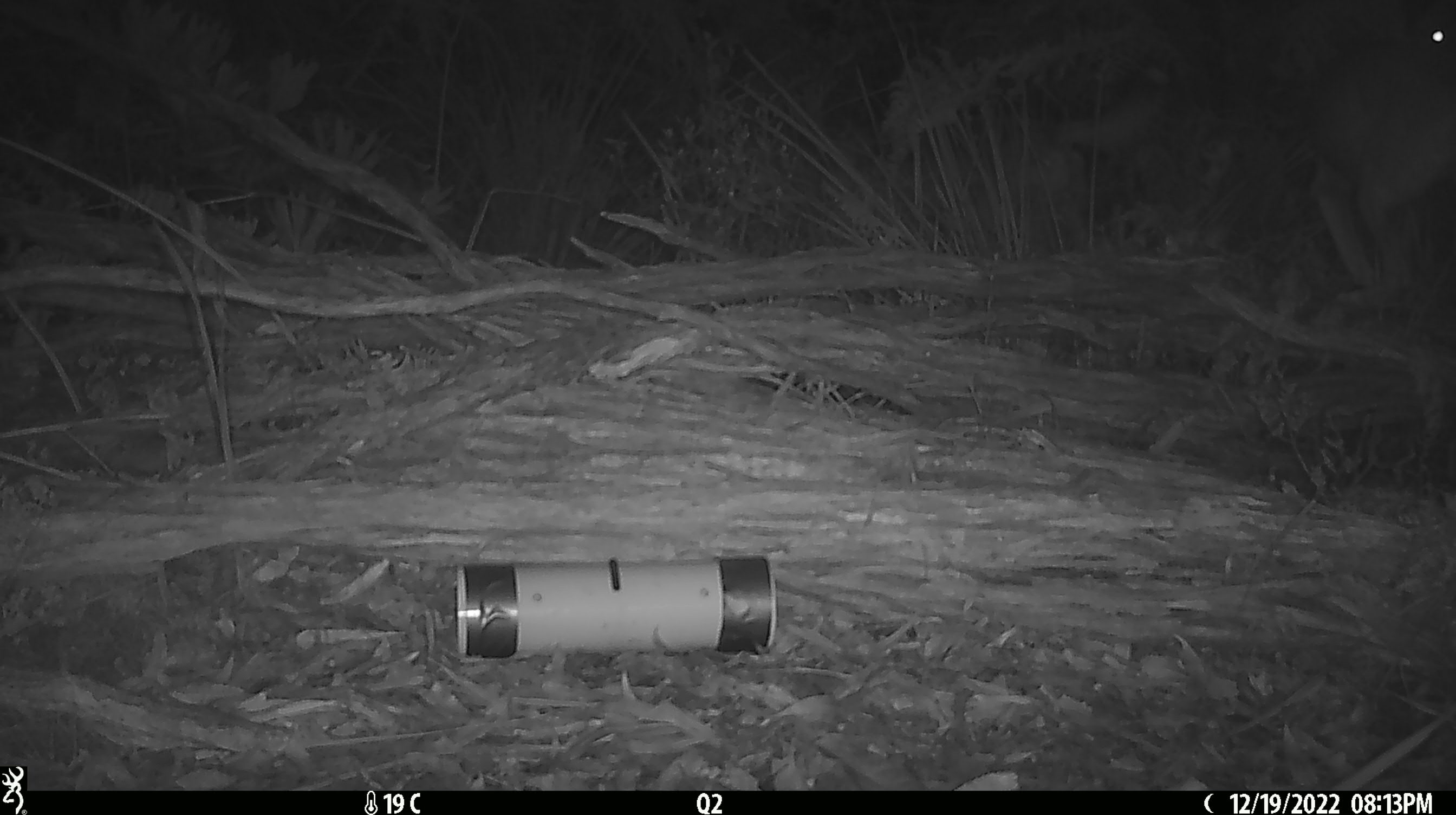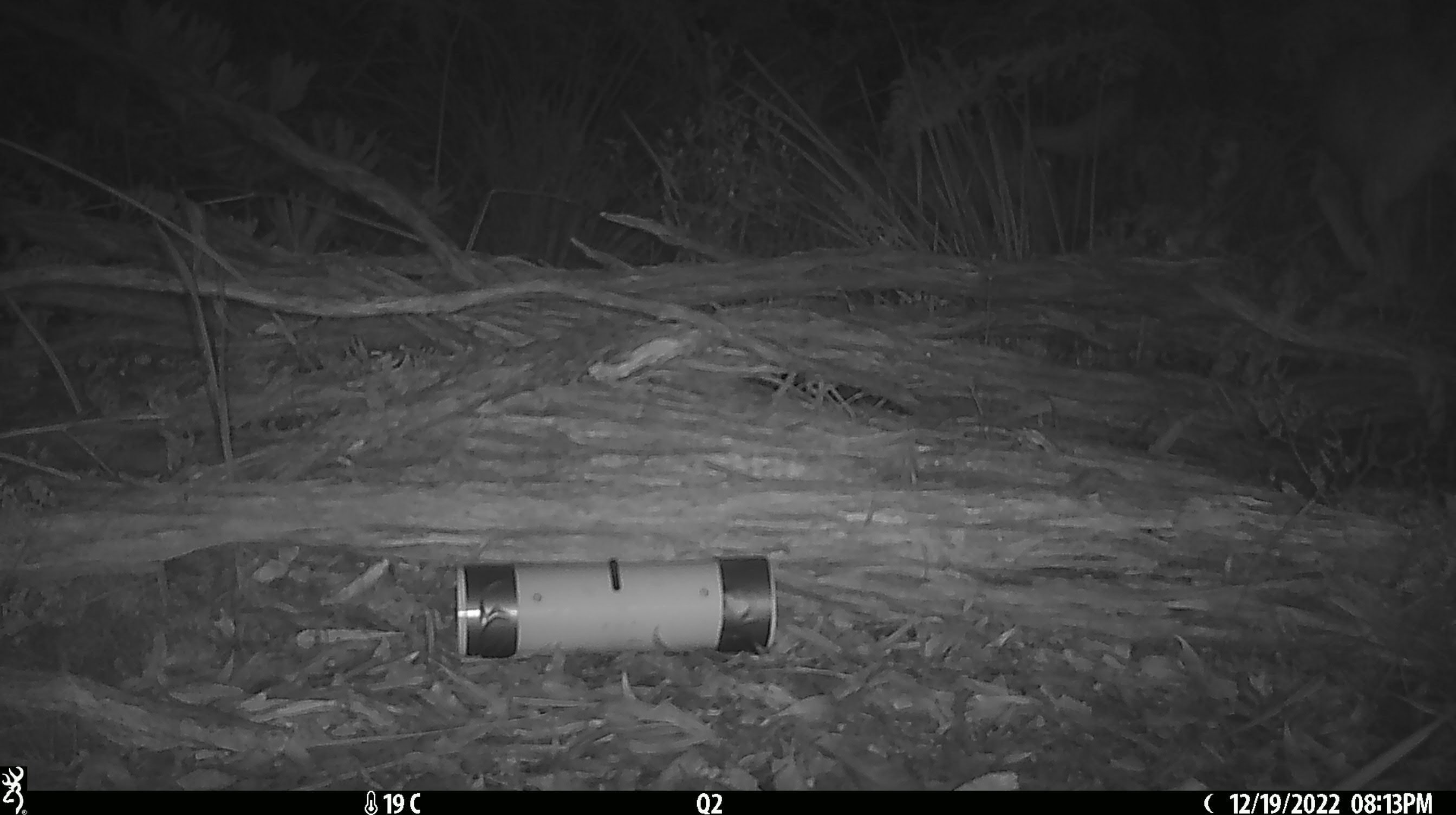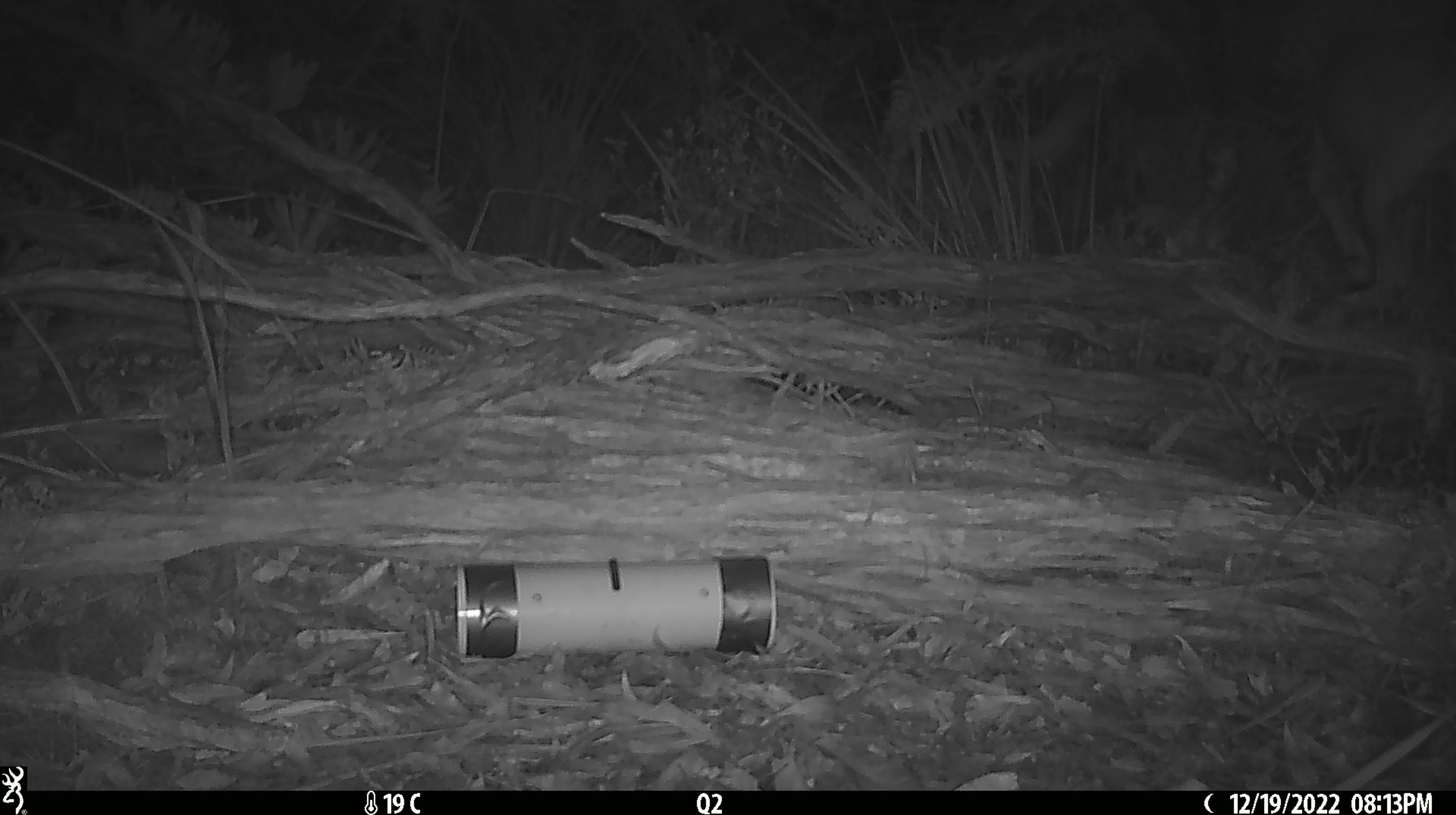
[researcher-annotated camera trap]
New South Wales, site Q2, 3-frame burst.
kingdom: Animalia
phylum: Chordata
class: Mammalia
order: Carnivora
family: Canidae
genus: Canis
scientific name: Canis familiaris dingo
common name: dingo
Dingo (Canis familiaris dingo).